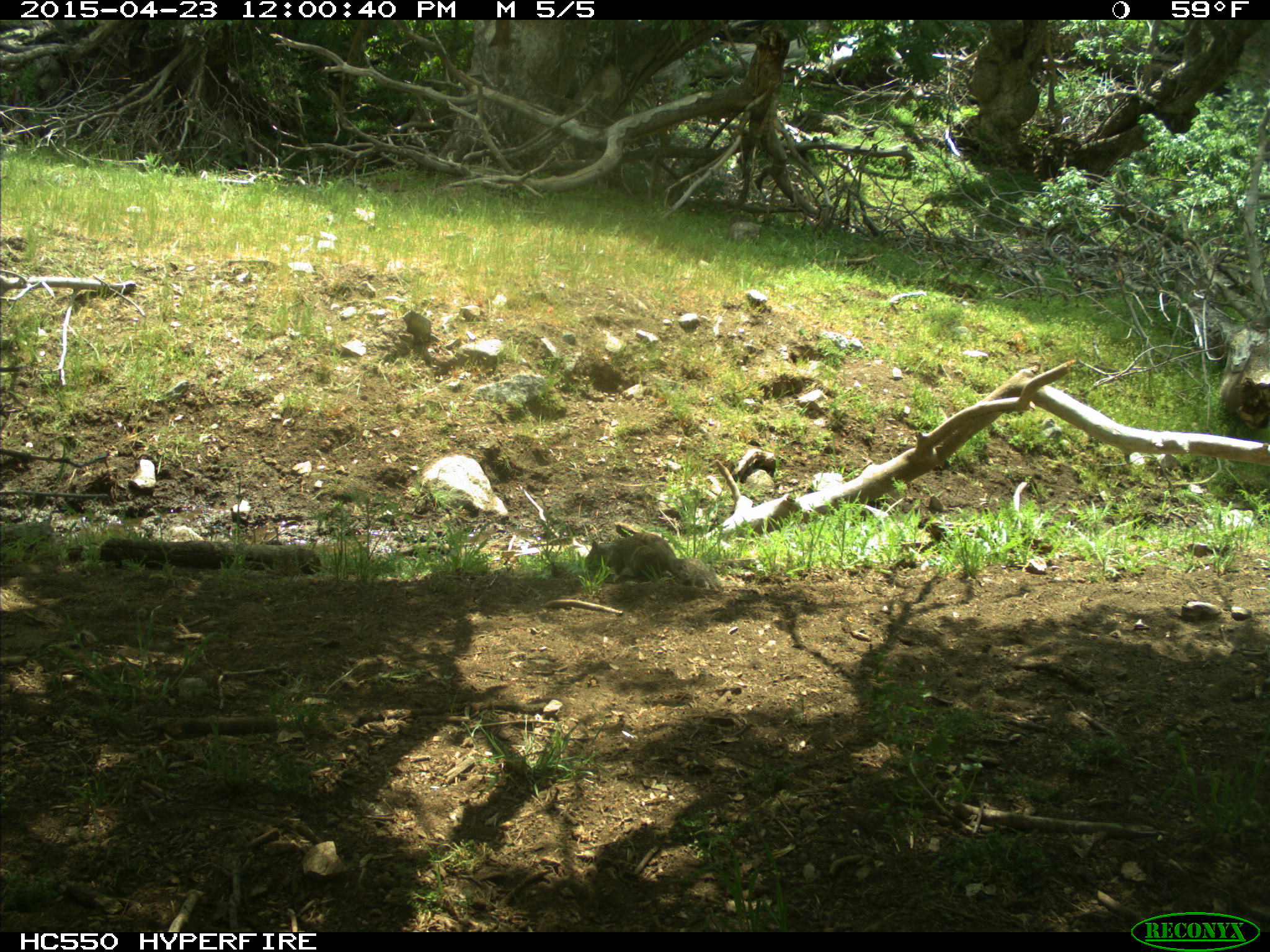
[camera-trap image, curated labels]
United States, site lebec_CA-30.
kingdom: Animalia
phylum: Chordata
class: Mammalia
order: Rodentia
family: Sciuridae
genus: Otospermophilus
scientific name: Otospermophilus beecheyi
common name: california ground squirrel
Otospermophilus beecheyi (california ground squirrel).